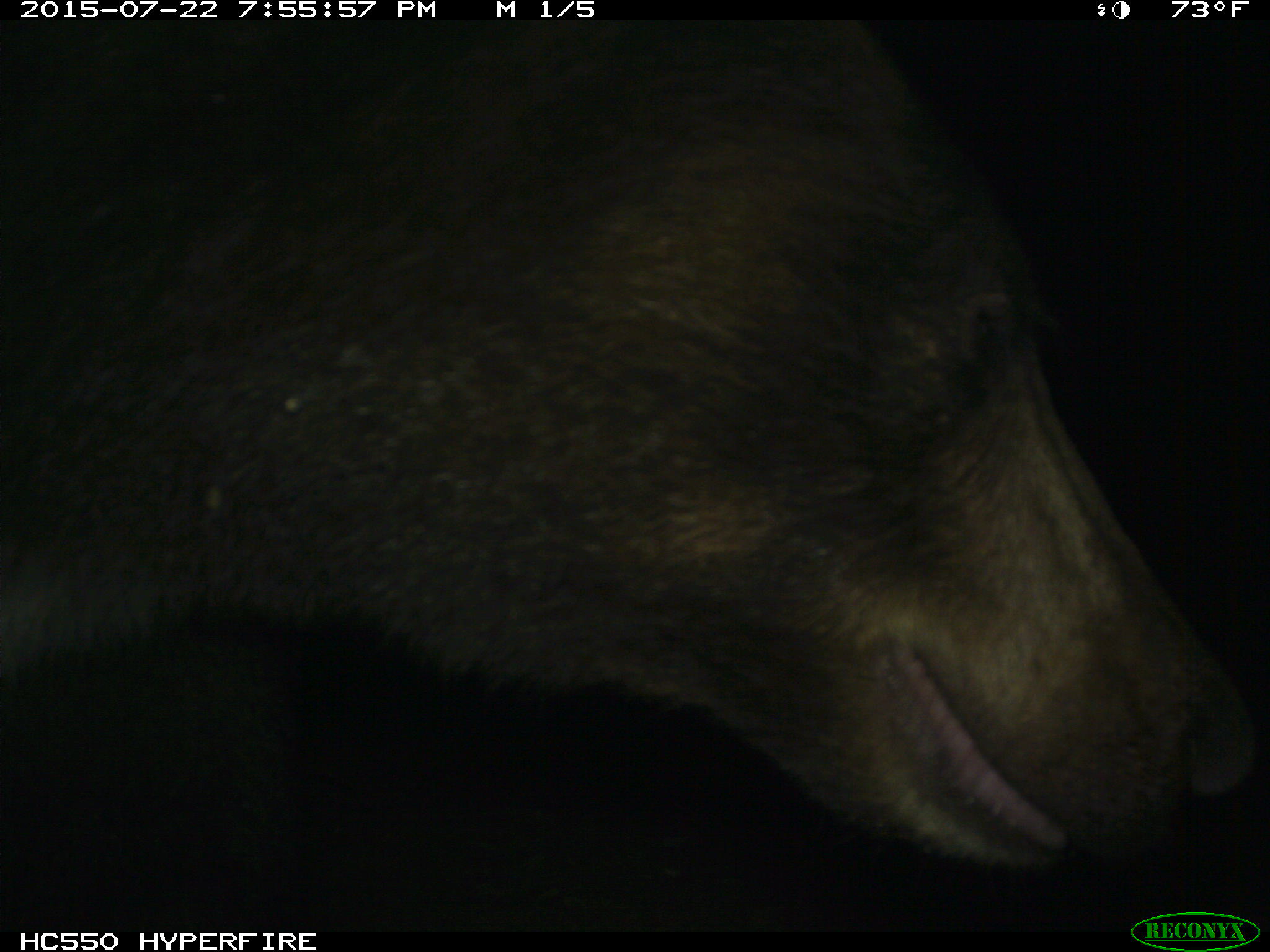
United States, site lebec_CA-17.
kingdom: Animalia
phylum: Chordata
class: Mammalia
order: Carnivora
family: Ursidae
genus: Ursus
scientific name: Ursus americanus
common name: american black bear